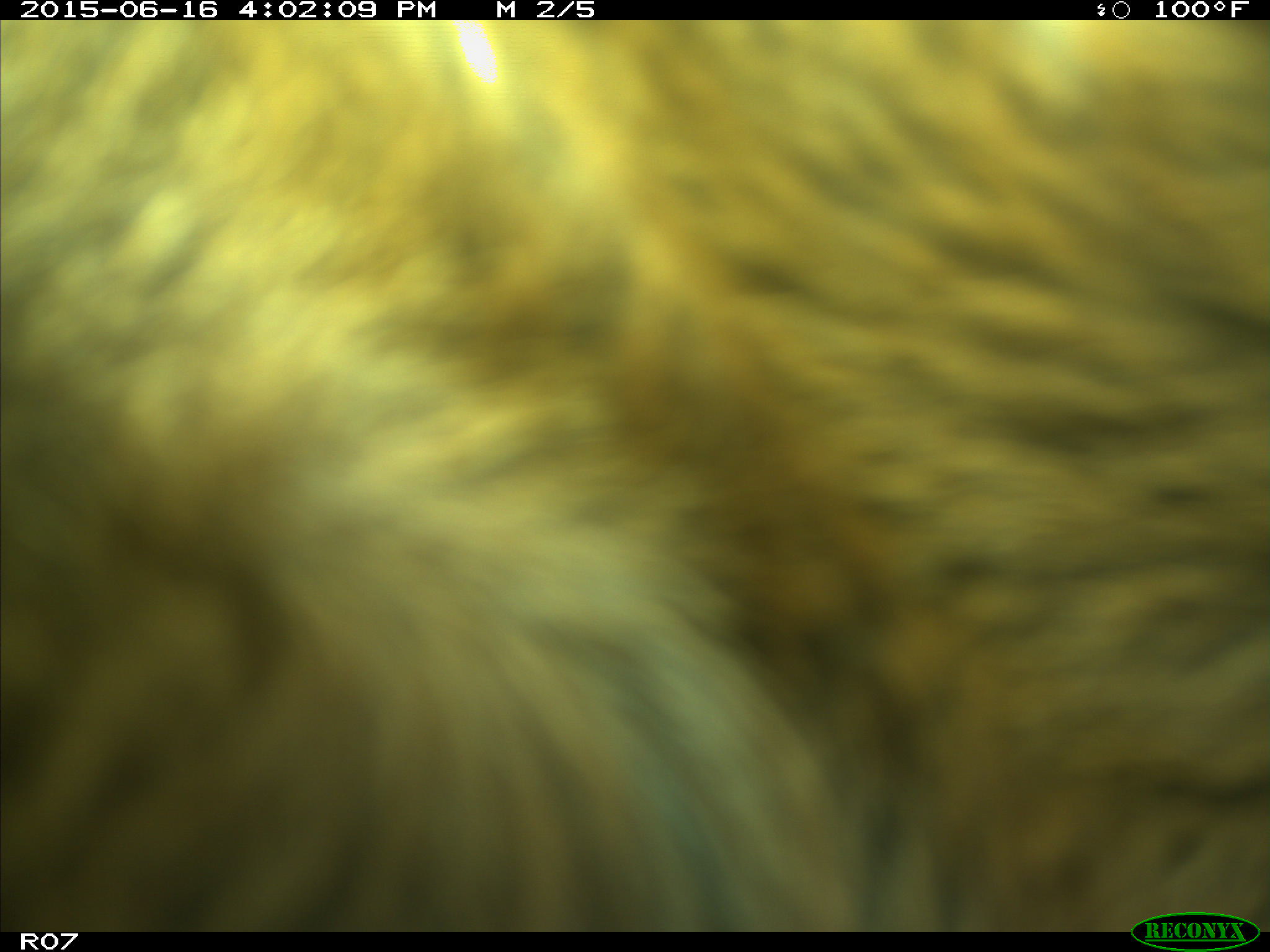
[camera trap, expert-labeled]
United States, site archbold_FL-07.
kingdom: Animalia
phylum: Chordata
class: Mammalia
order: Artiodactyla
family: Bovidae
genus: Bos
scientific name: Bos taurus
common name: domestic cow